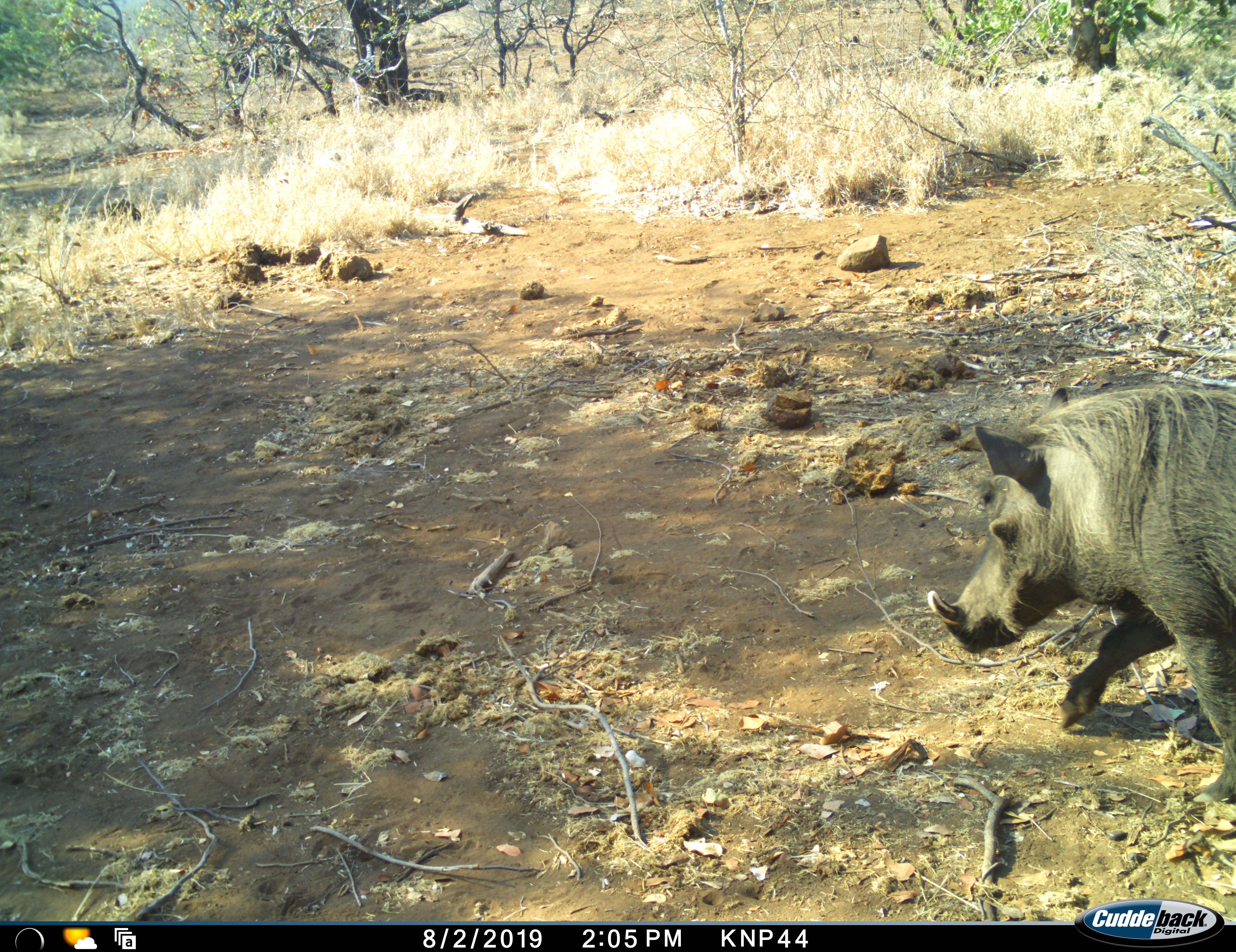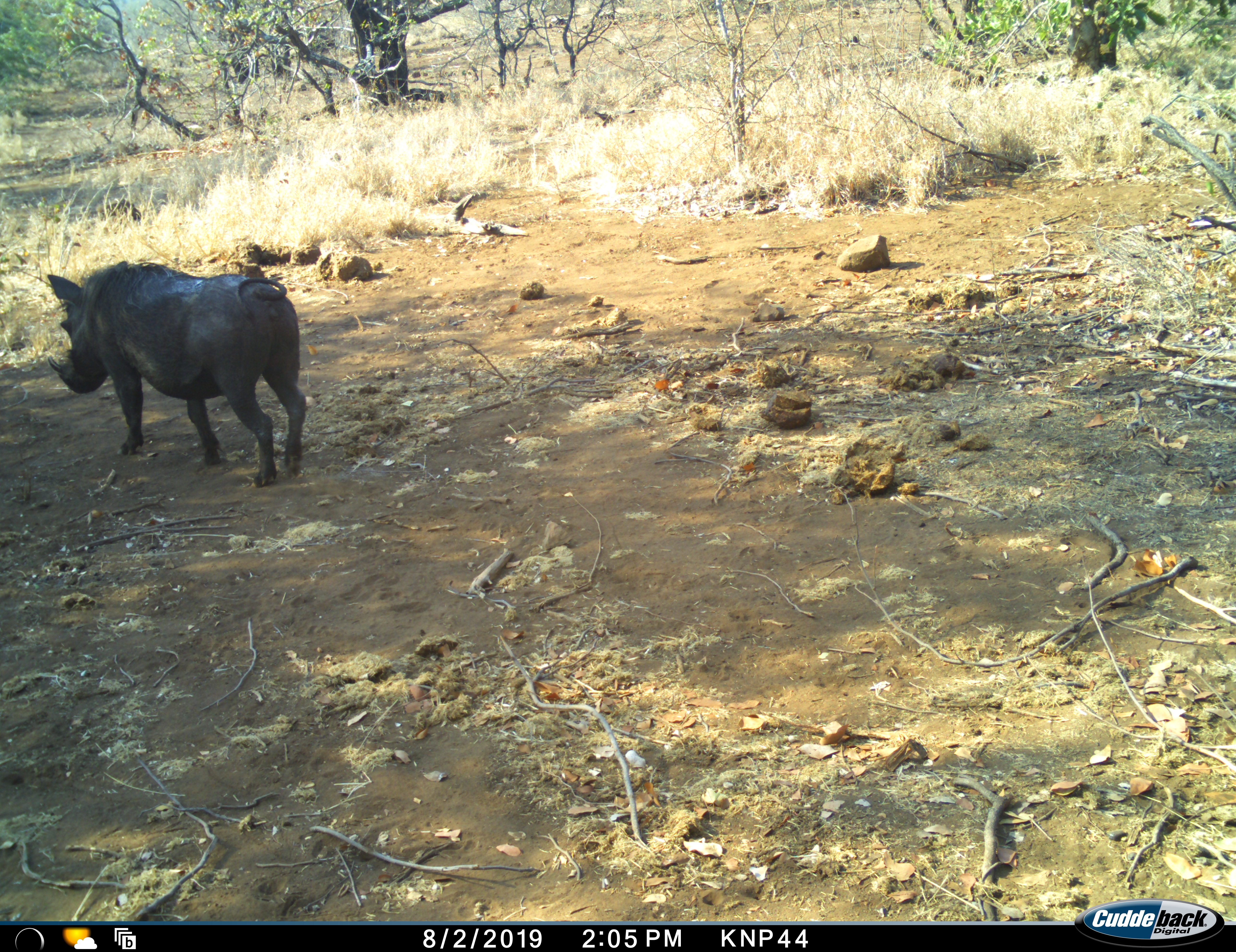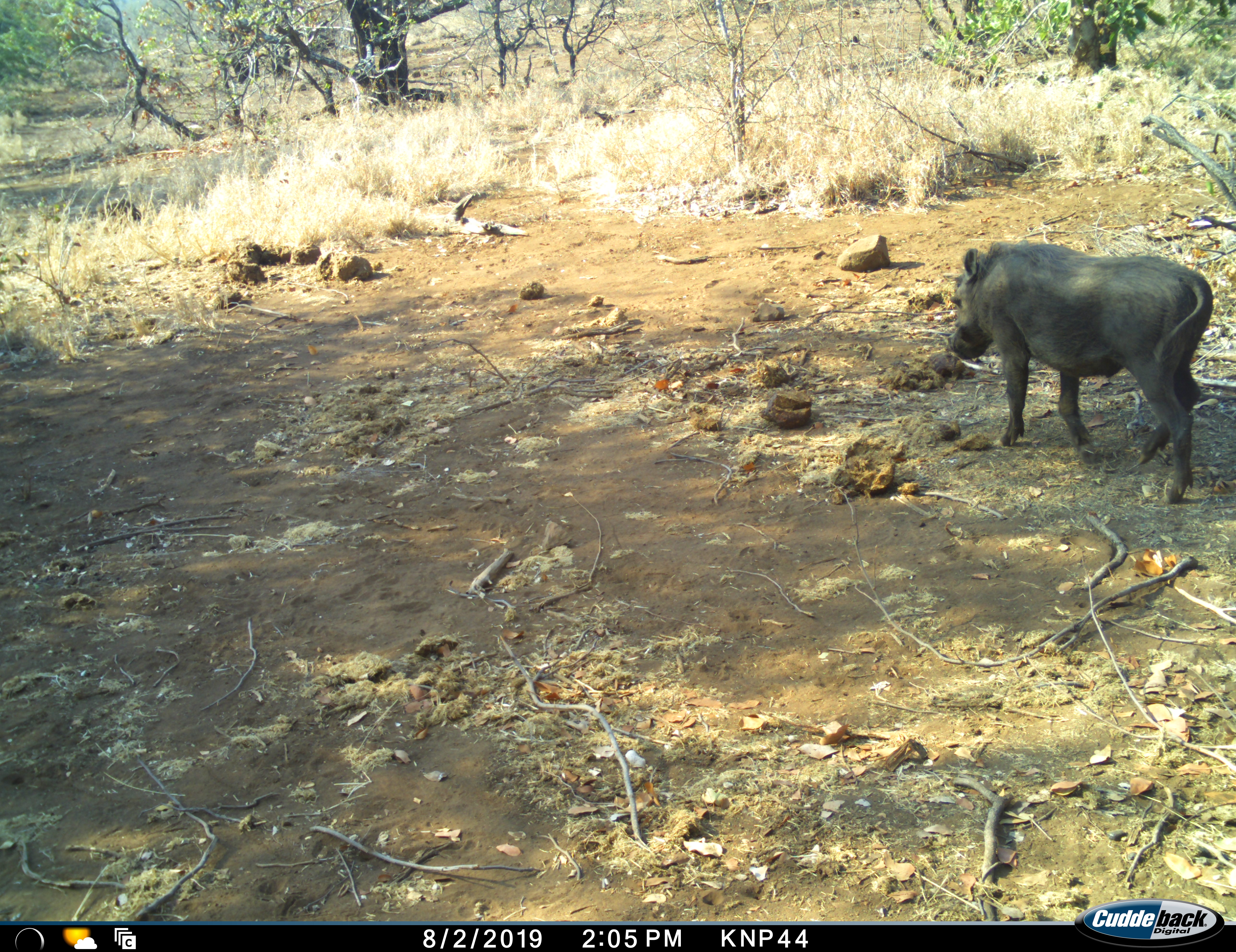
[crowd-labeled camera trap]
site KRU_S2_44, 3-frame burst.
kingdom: Animalia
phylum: Chordata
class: Mammalia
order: Artiodactyla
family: Suidae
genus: Phacochoerus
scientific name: Phacochoerus africanus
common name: warthog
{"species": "warthog (Phacochoerus africanus)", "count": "1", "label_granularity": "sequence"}